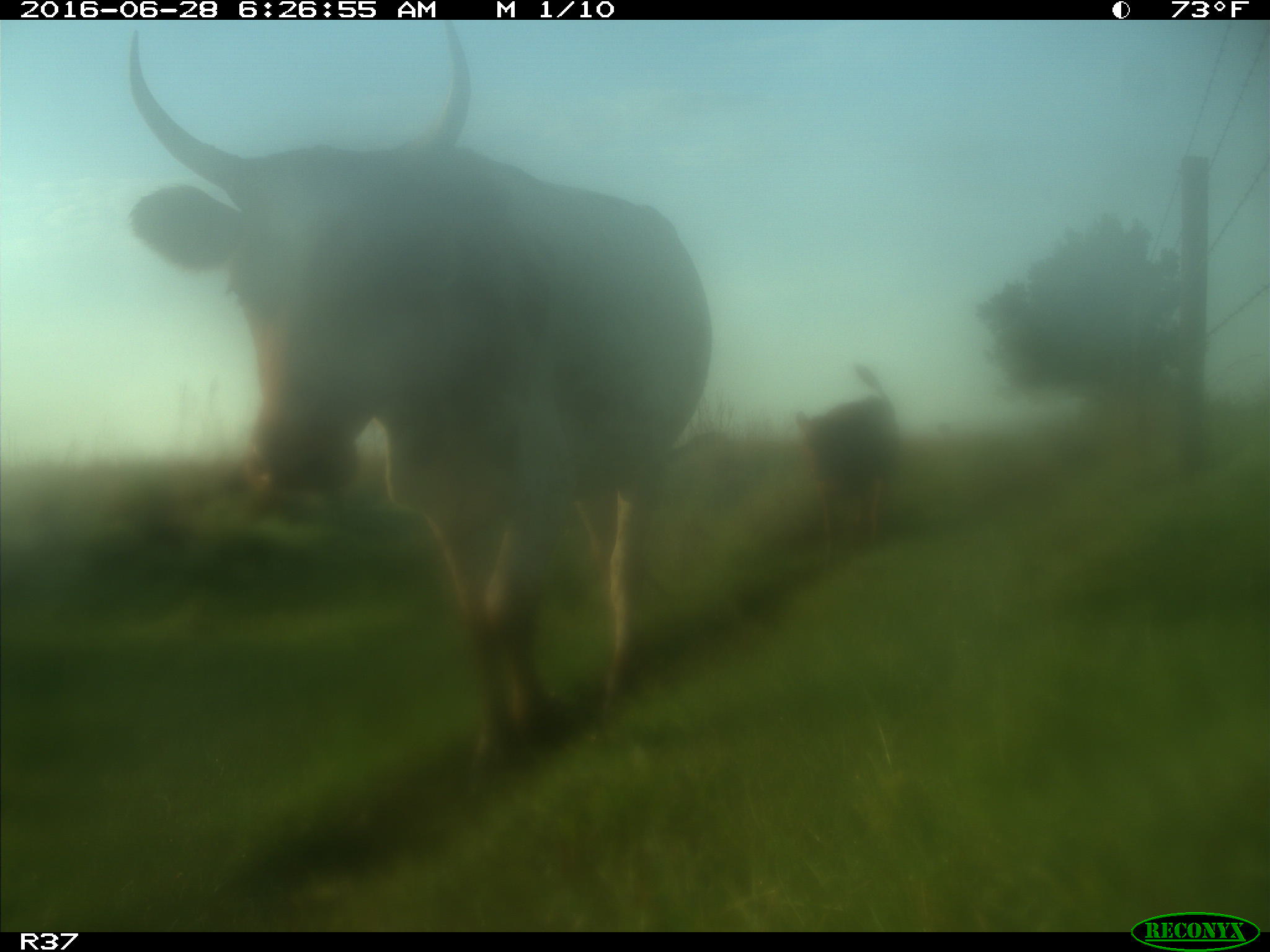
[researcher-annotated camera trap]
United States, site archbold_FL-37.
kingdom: Animalia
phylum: Chordata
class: Mammalia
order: Artiodactyla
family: Bovidae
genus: Bos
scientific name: Bos taurus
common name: domestic cow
Bos taurus (domestic cow).